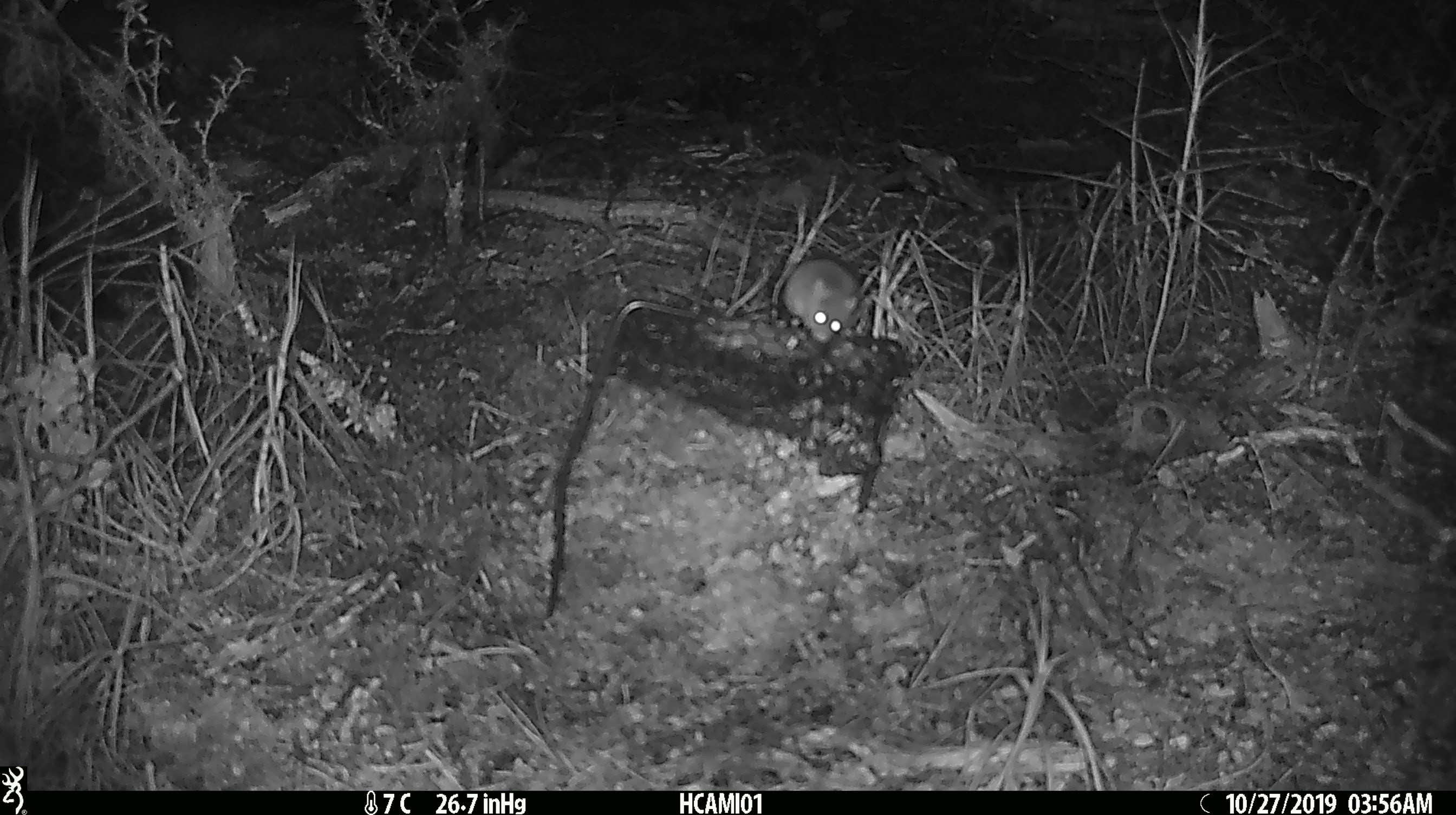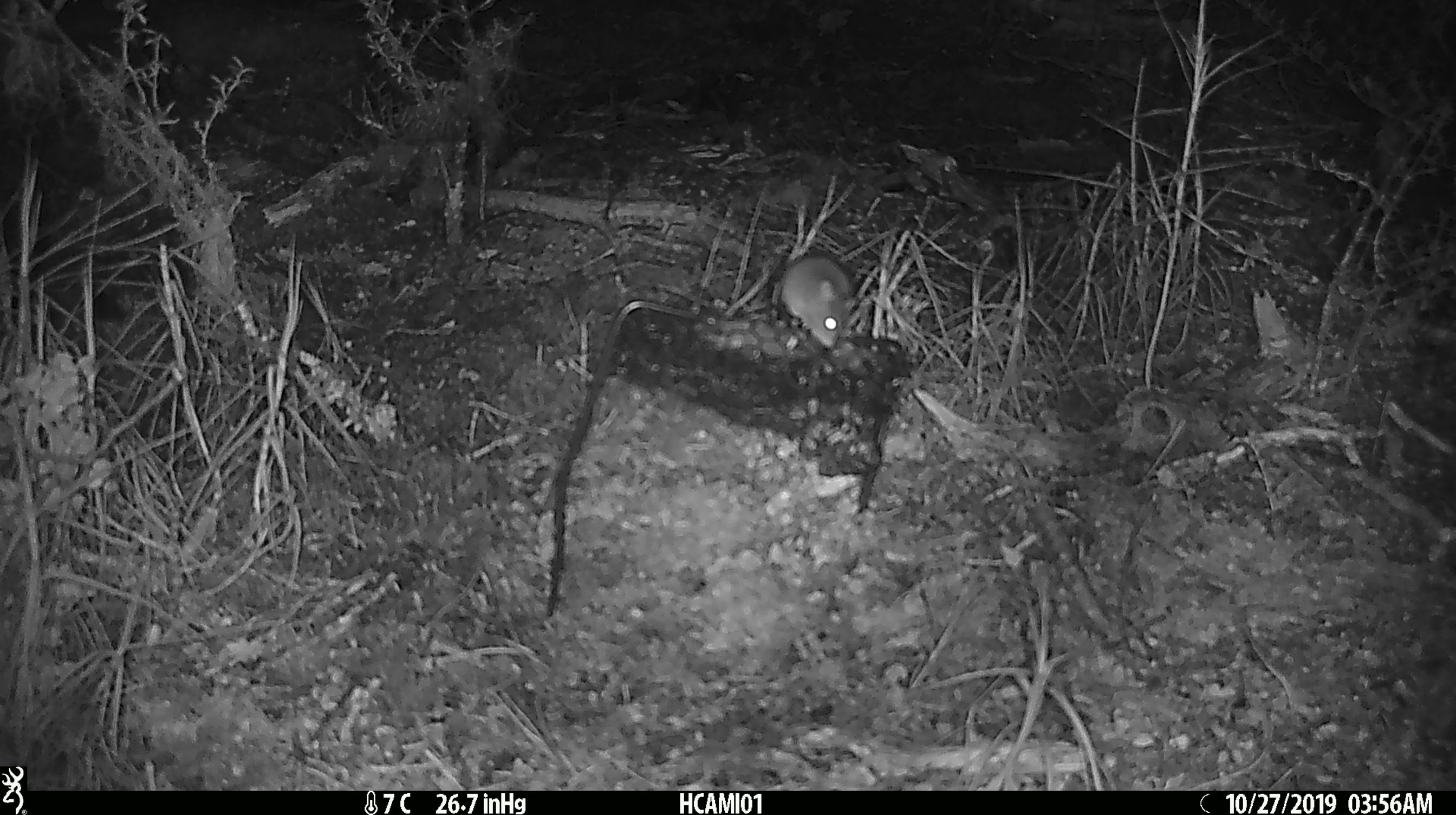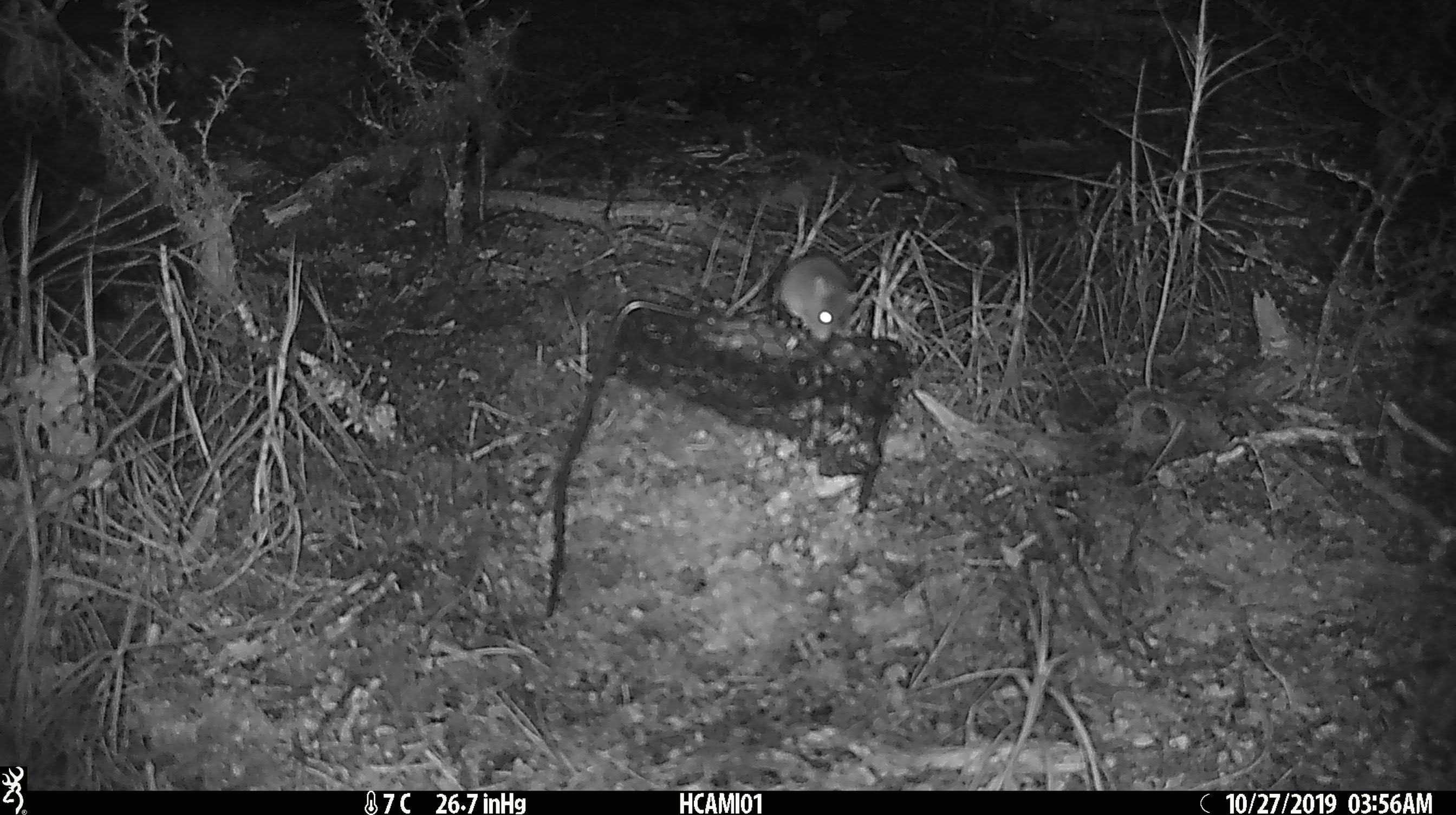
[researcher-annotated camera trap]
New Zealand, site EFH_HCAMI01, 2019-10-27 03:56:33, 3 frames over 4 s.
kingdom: Animalia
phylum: Chordata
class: Mammalia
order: Rodentia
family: Muridae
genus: Mus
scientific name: Mus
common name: mouse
Mouse (Mus).